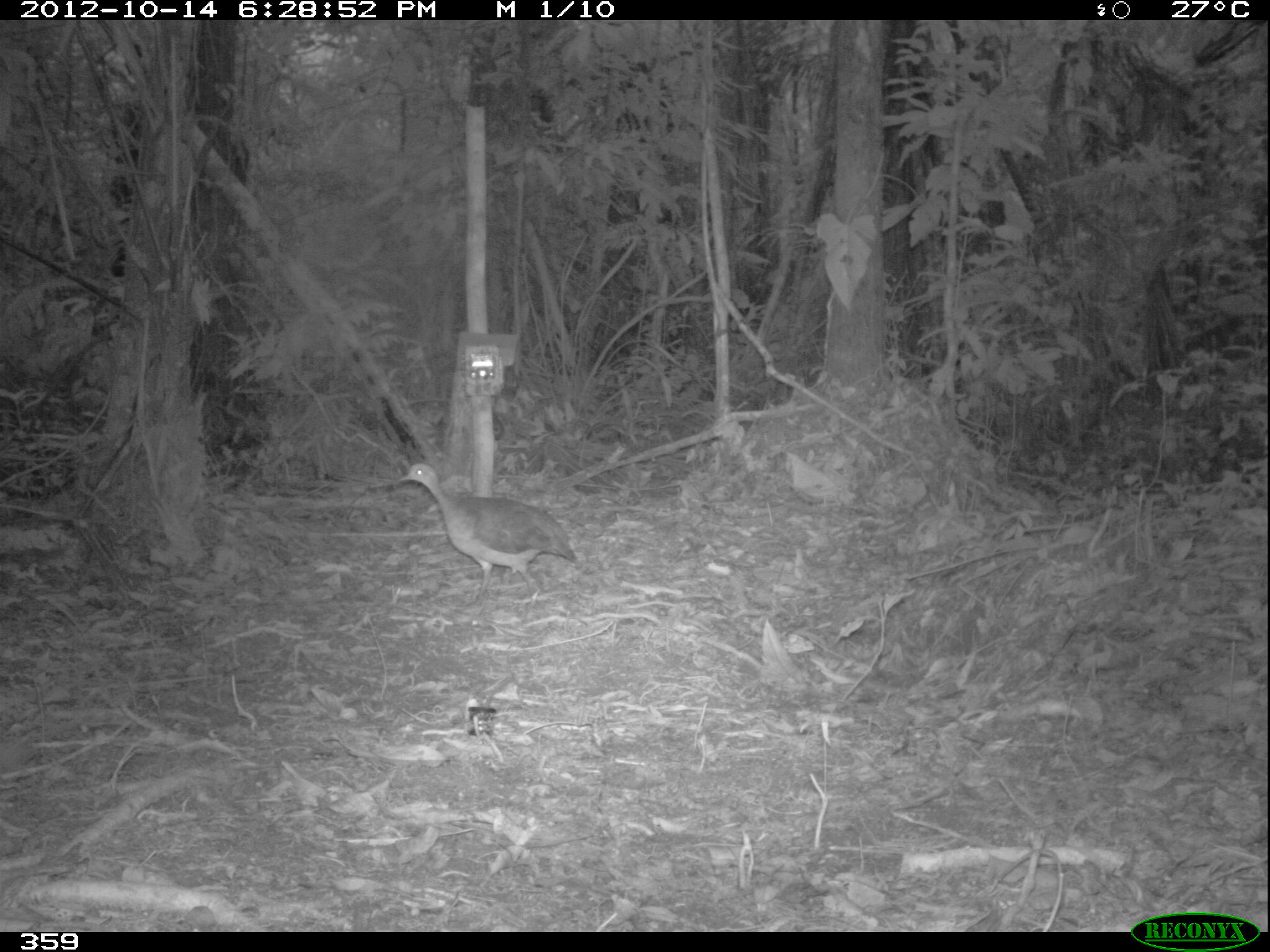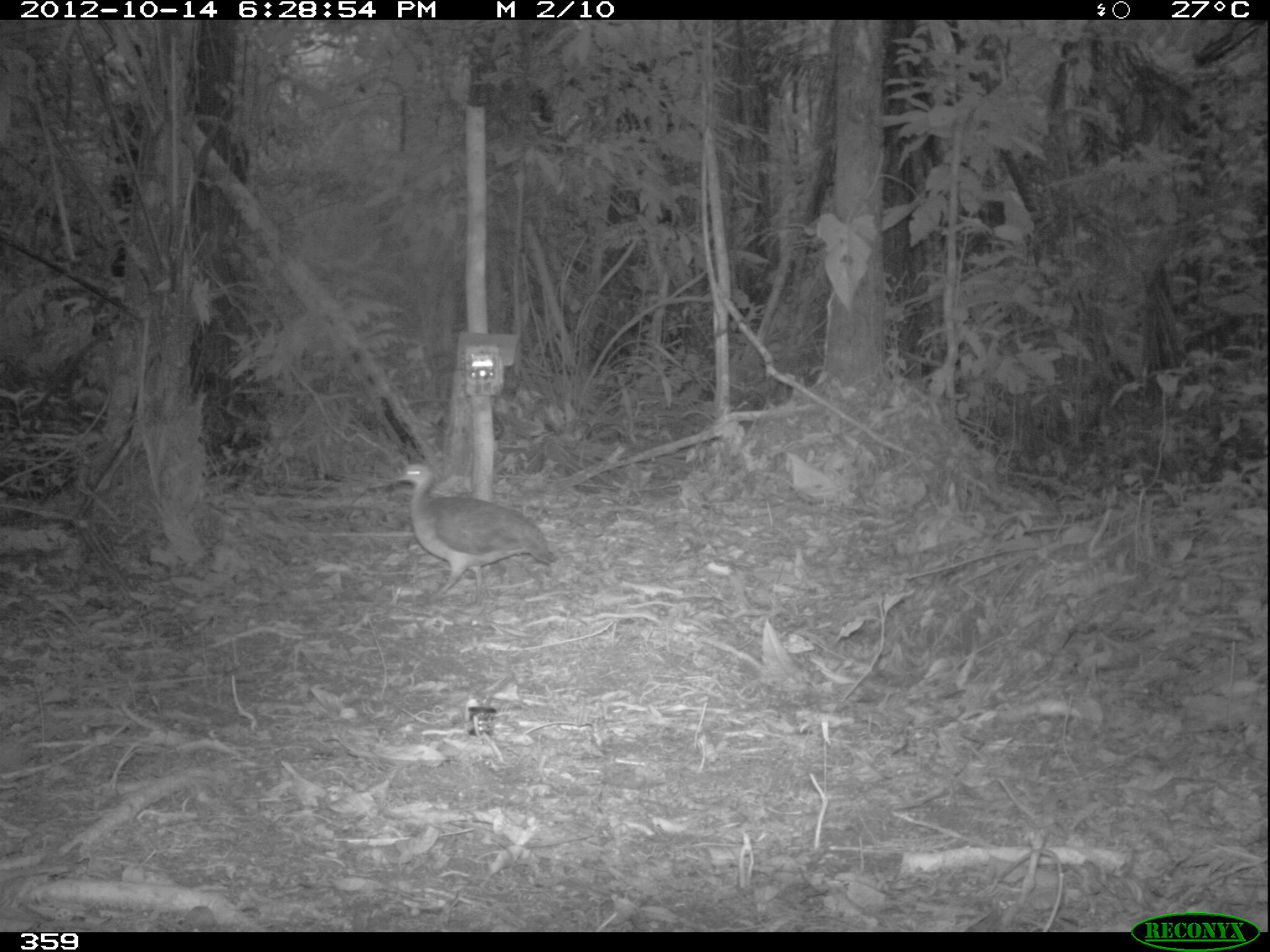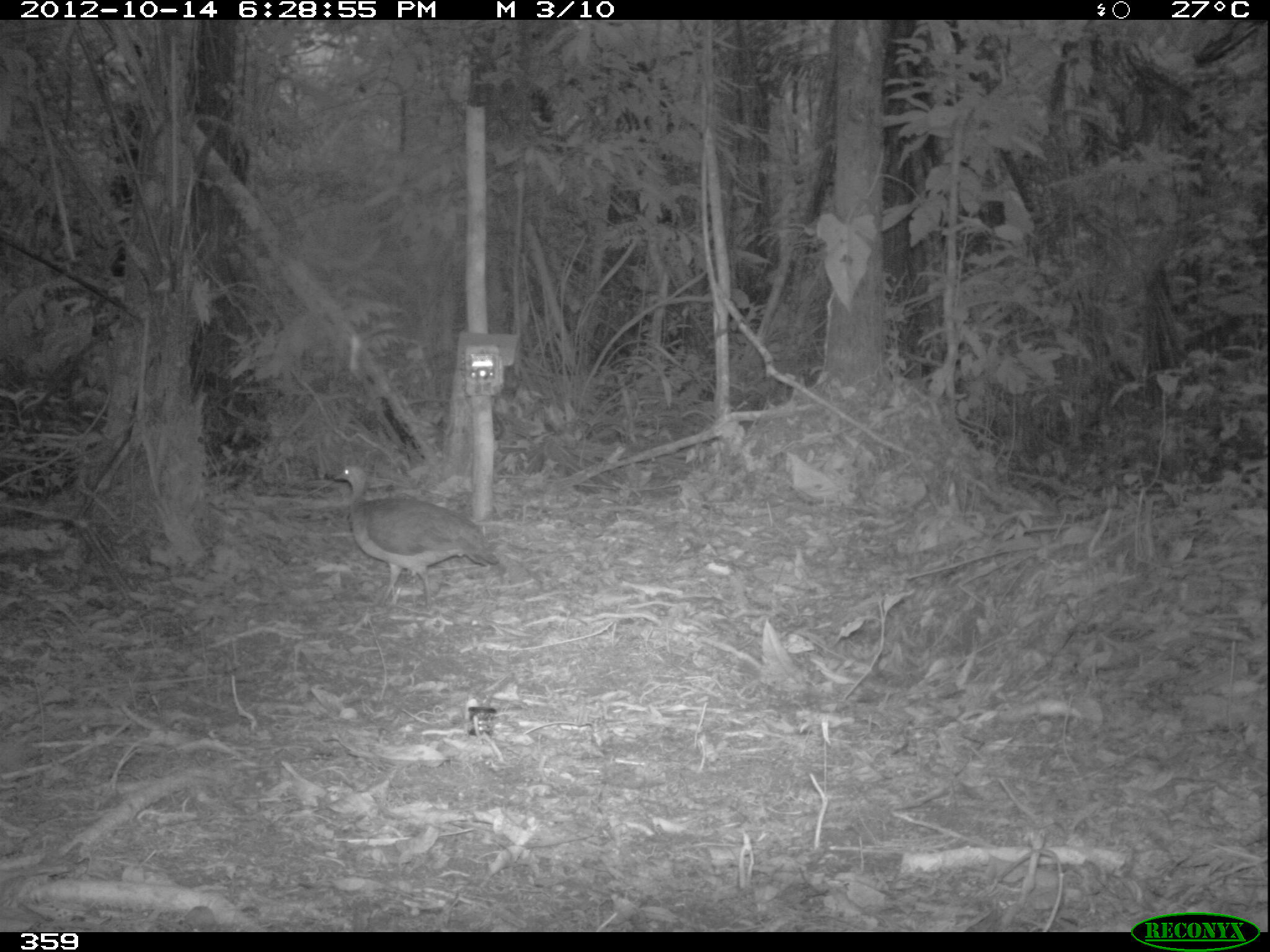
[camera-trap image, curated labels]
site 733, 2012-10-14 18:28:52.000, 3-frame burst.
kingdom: Animalia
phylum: Chordata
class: Aves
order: Galliformes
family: Phasianidae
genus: Alectoris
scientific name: Alectoris rufa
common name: red-legged partridge